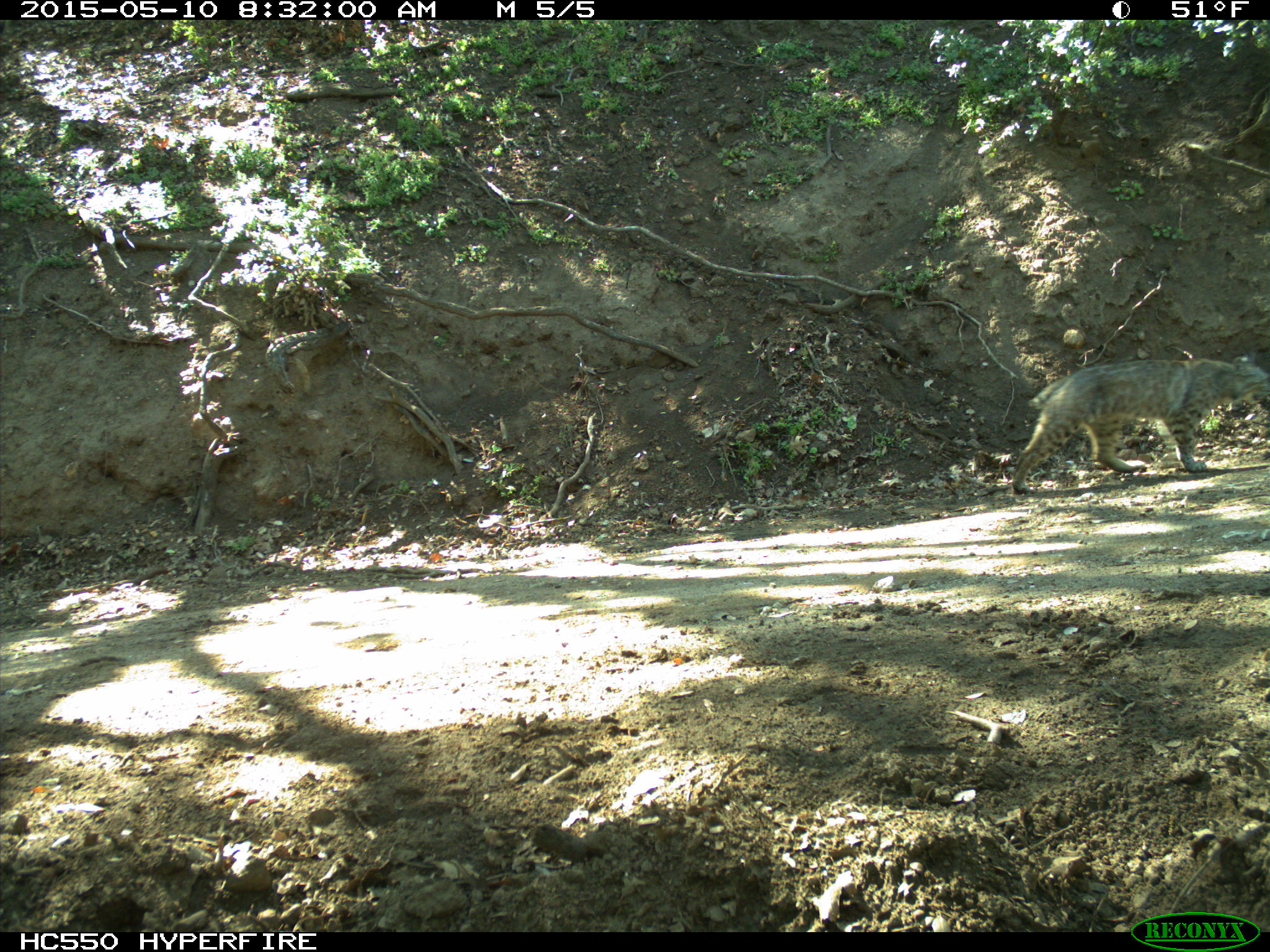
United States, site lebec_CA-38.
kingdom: Animalia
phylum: Chordata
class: Mammalia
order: Carnivora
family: Felidae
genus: Lynx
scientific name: Lynx rufus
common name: bobcat